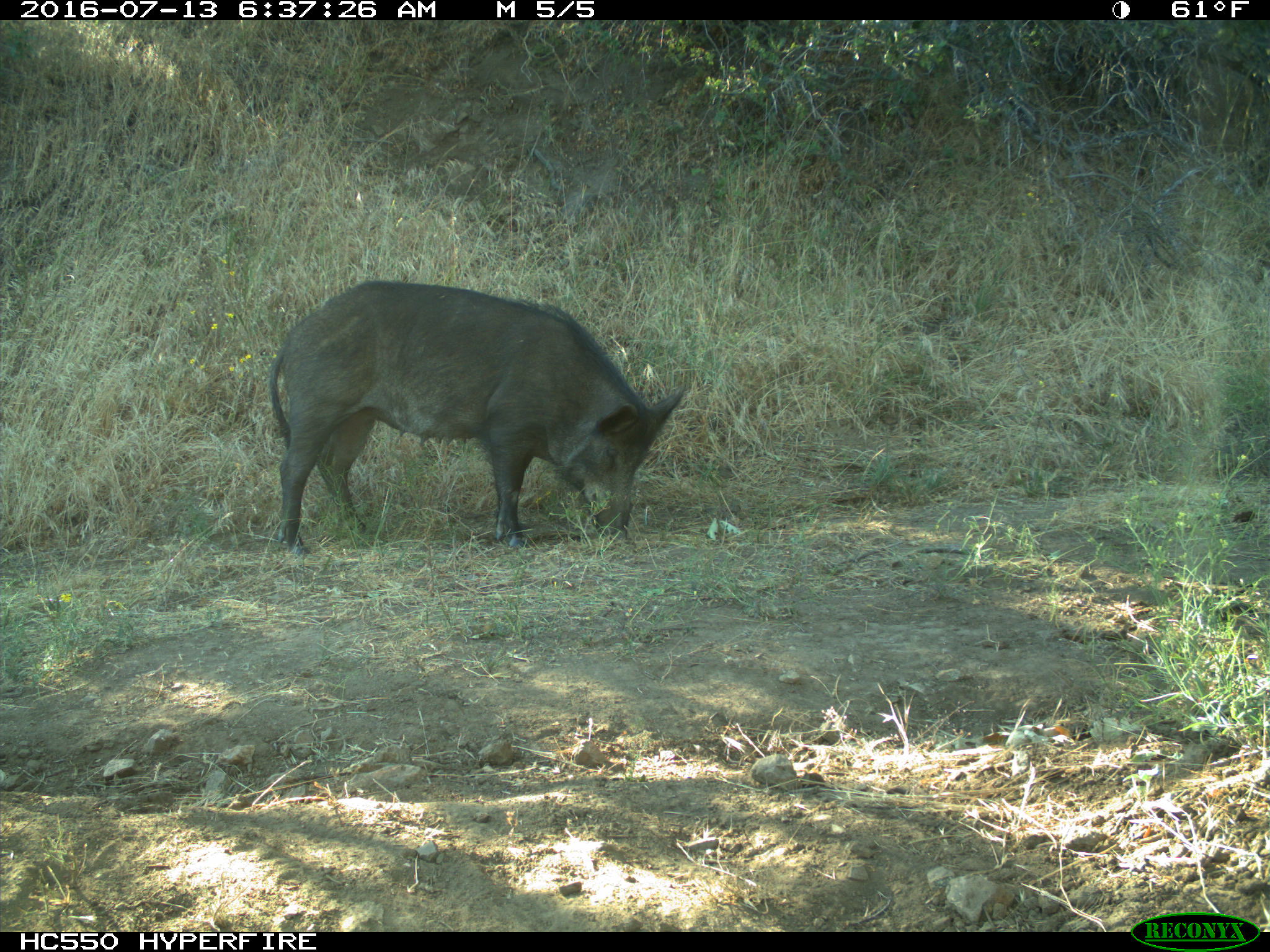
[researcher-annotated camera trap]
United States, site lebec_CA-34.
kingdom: Animalia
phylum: Chordata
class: Mammalia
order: Artiodactyla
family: Suidae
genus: Sus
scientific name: Sus scrofa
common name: wild boar